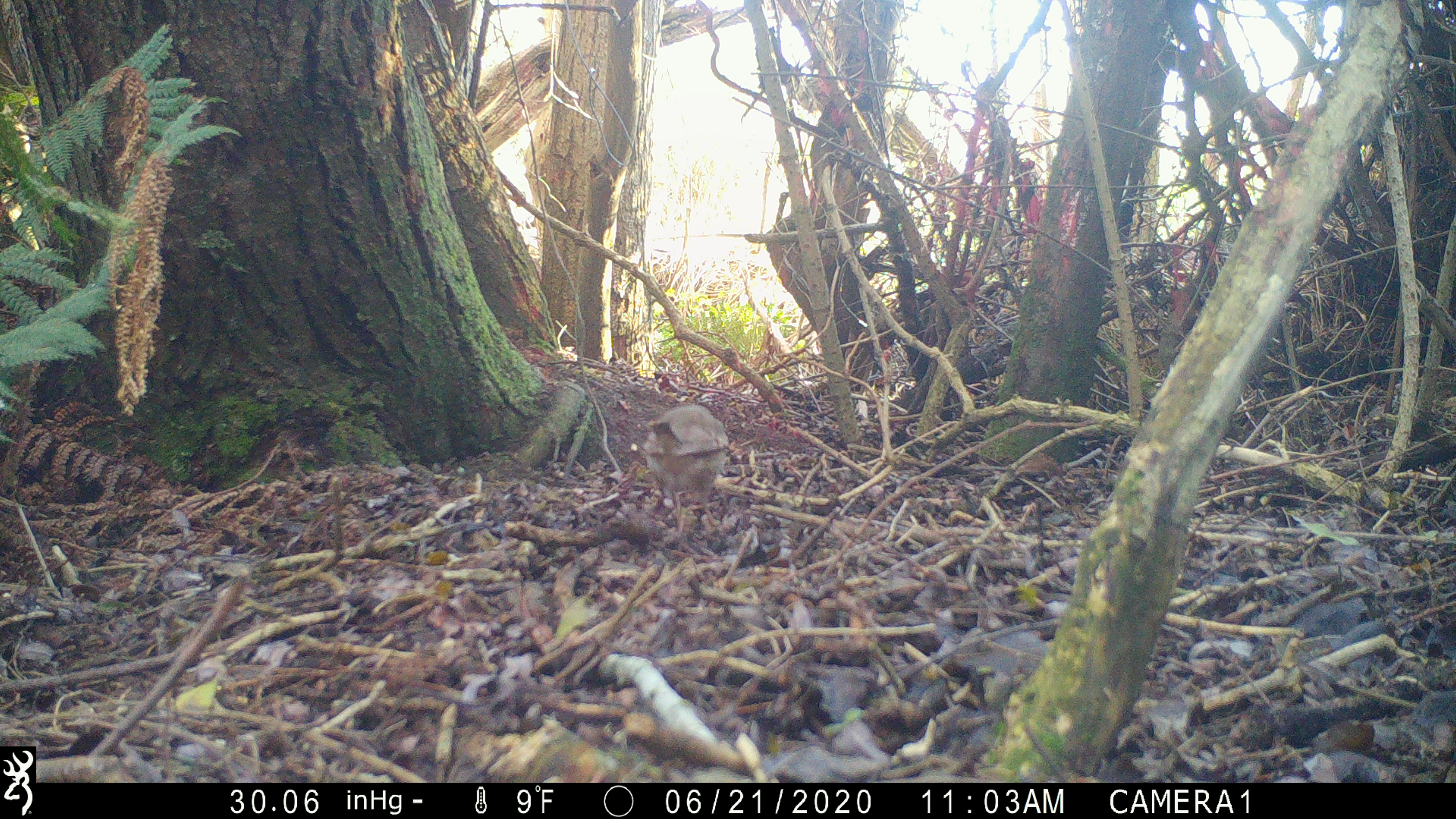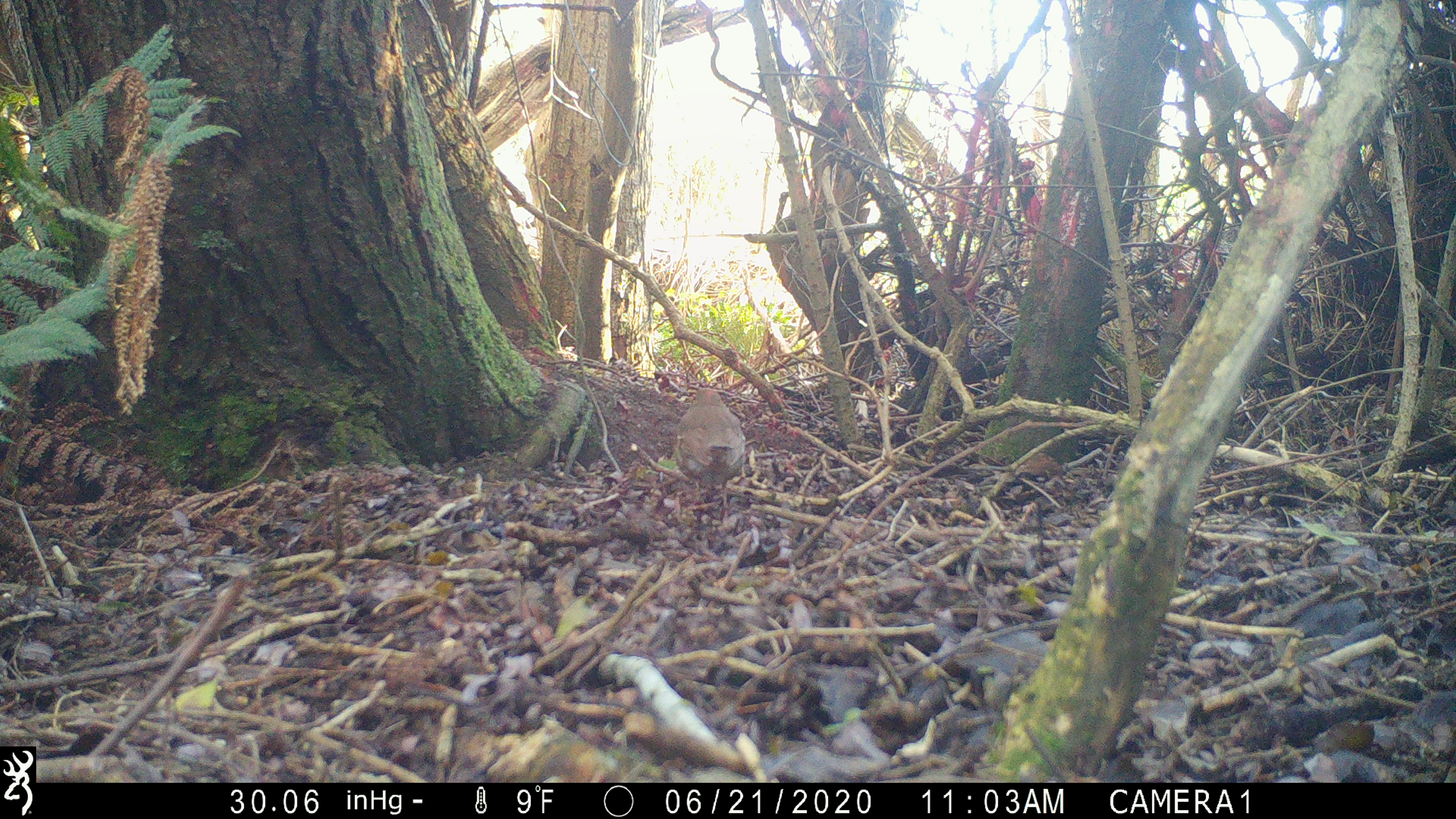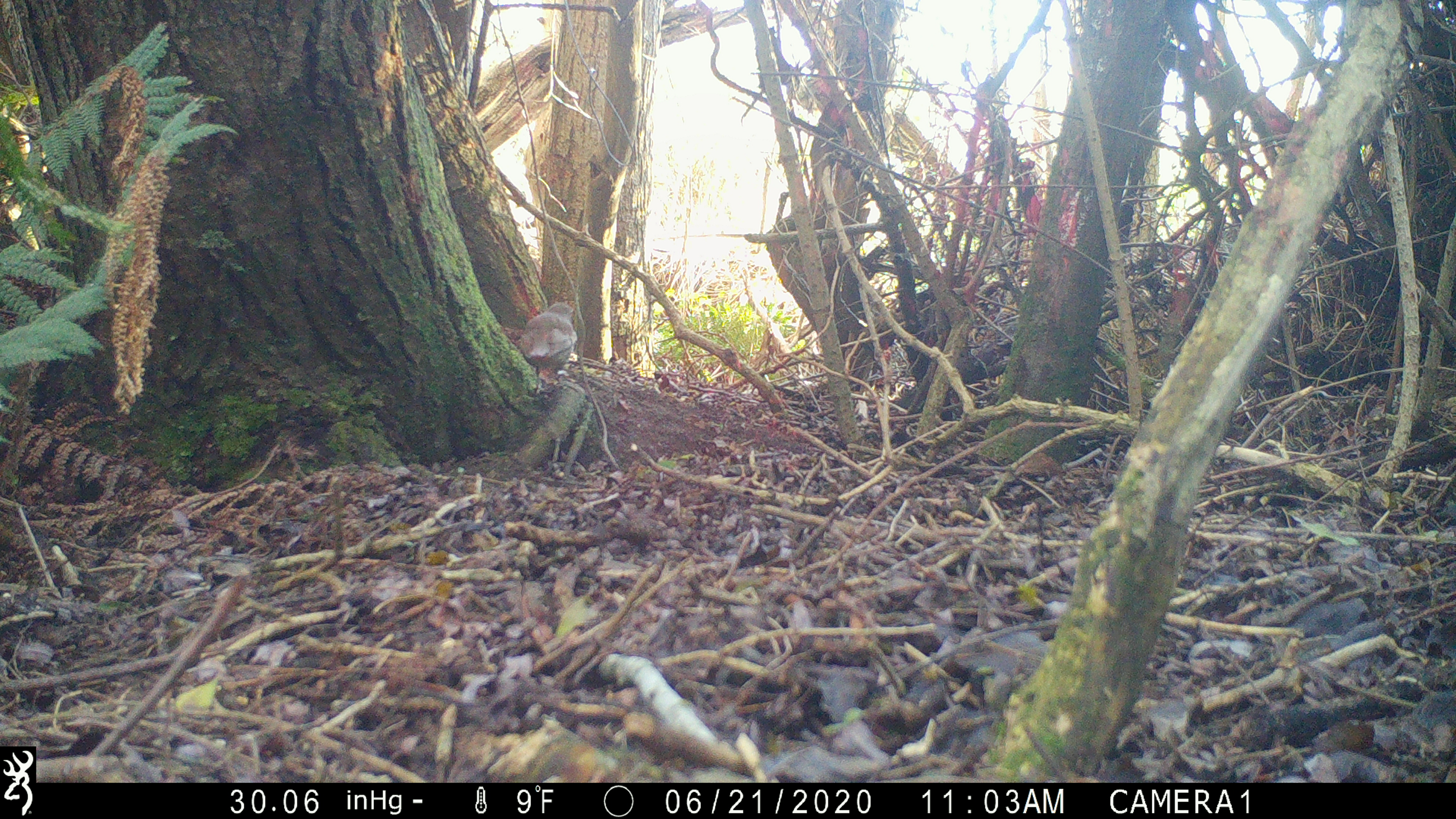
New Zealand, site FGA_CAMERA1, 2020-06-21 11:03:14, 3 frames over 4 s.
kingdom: Animalia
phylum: Chordata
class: Aves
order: Passeriformes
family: Turdidae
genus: Turdus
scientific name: Turdus philomelos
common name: song thrush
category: thrush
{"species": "thrush (song thrush) (Turdus philomelos)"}